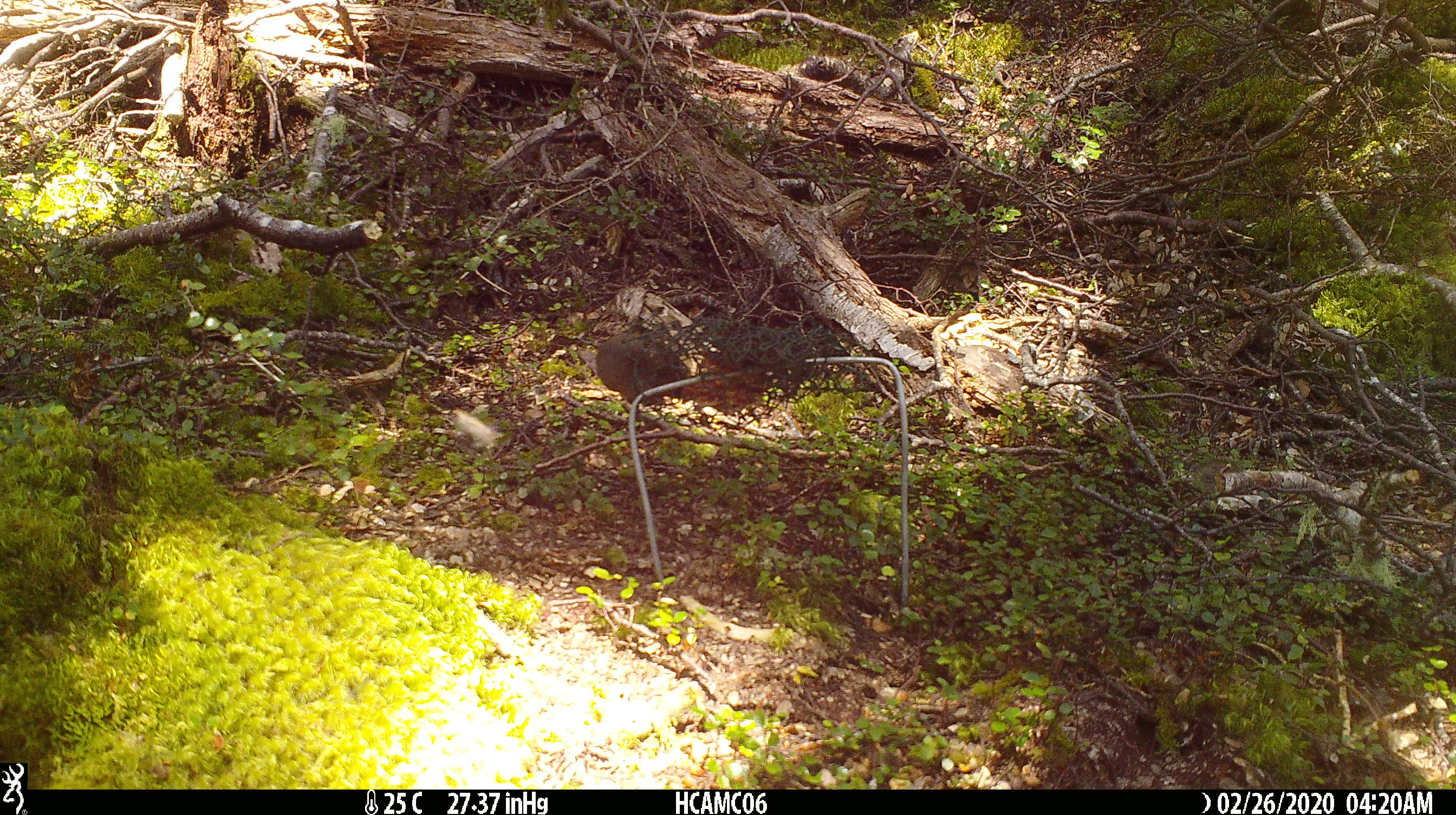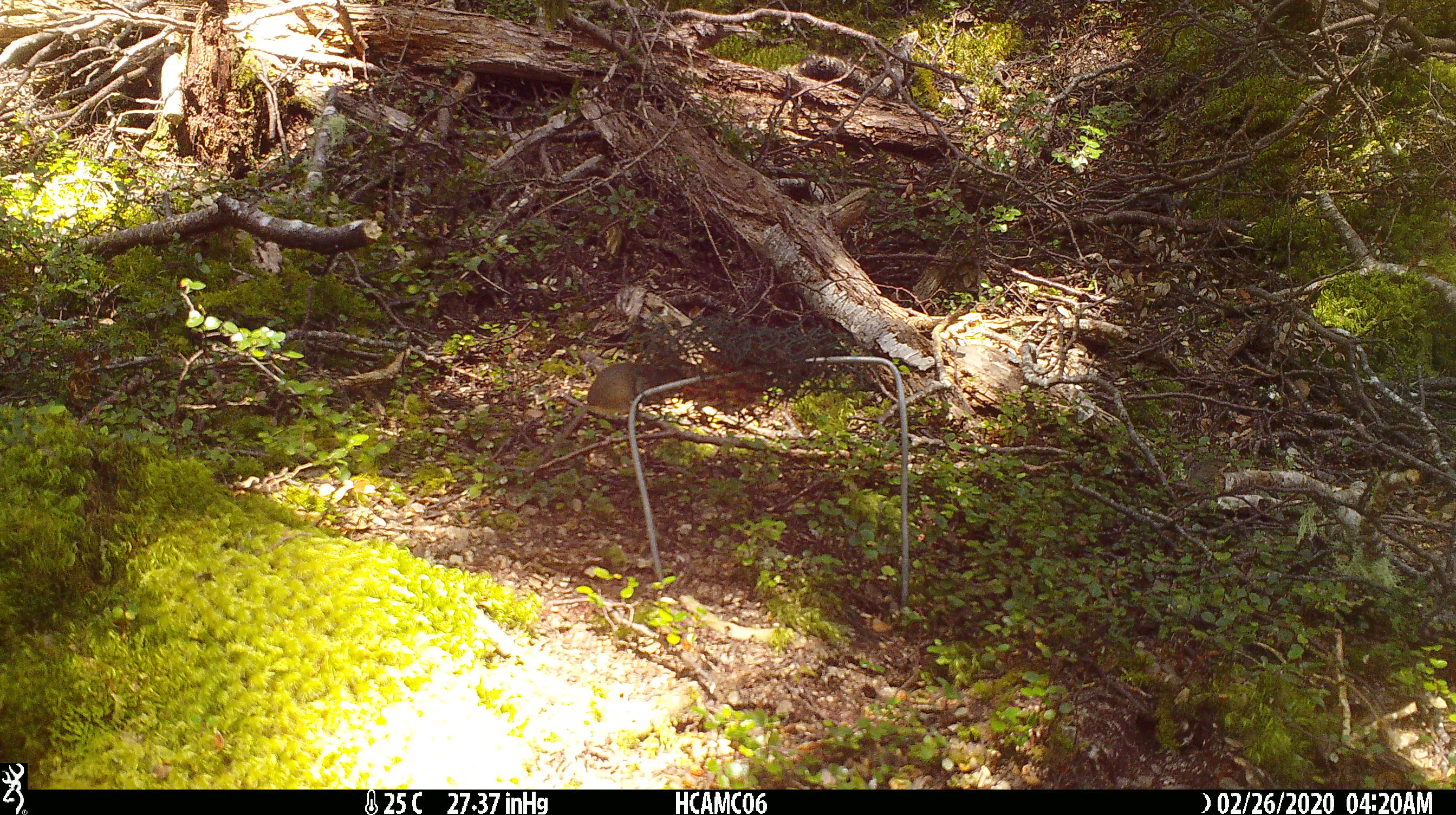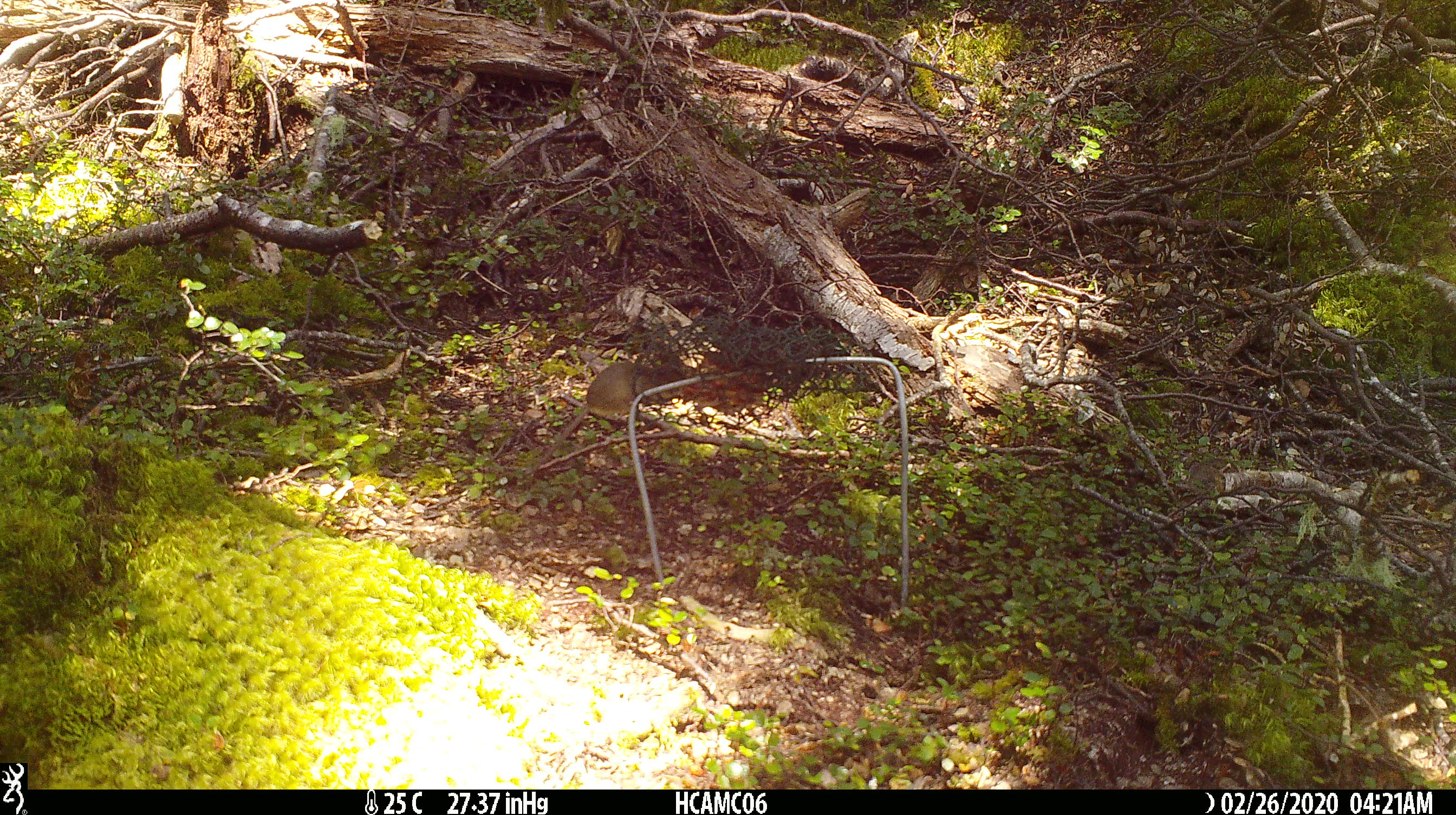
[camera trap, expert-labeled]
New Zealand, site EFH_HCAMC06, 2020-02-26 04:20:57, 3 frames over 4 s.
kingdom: Animalia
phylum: Chordata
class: Mammalia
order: Rodentia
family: Muridae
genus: Mus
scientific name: Mus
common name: mouse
Mouse (Mus).